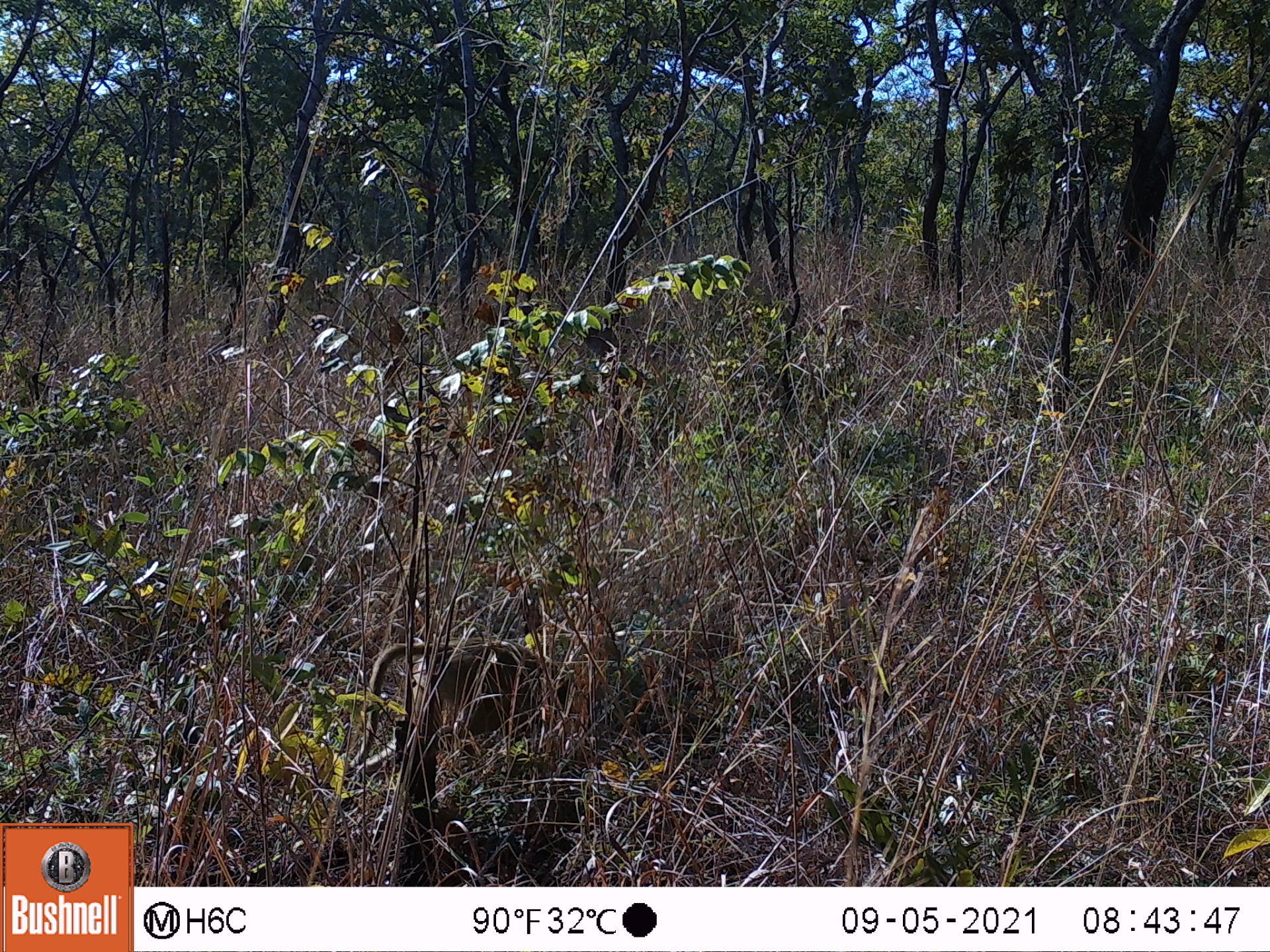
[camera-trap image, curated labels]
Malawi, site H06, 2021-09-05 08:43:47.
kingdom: Animalia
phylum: Chordata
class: Mammalia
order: Primates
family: Cercopithecidae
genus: Papio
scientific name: Papio cynocephalus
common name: yellow baboon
Yellow baboon (Papio cynocephalus), count 1.